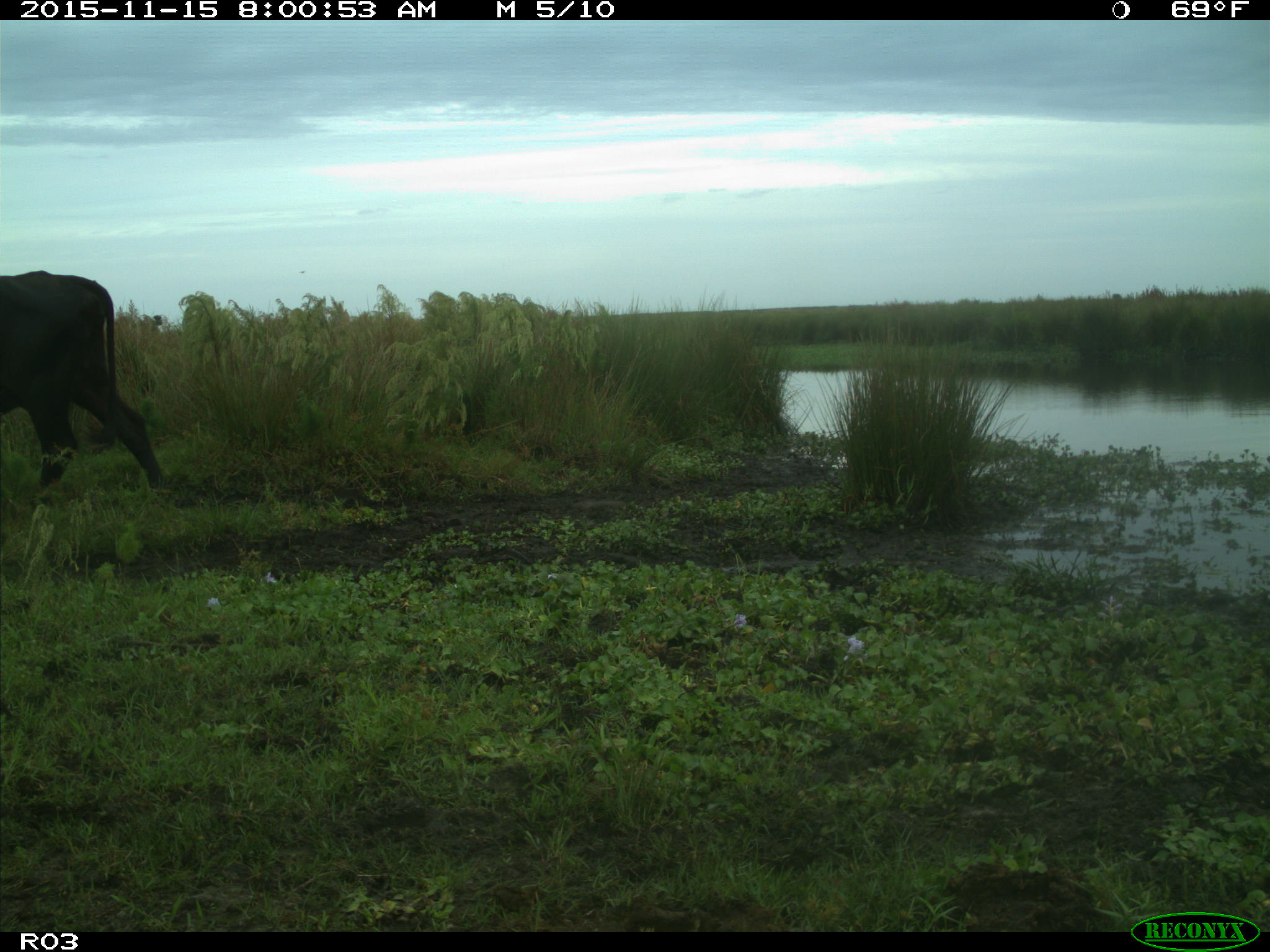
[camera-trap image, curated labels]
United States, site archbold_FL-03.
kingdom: Animalia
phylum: Chordata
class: Mammalia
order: Artiodactyla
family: Bovidae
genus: Bos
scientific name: Bos taurus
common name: domestic cow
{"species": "Bos taurus (domestic cow)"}